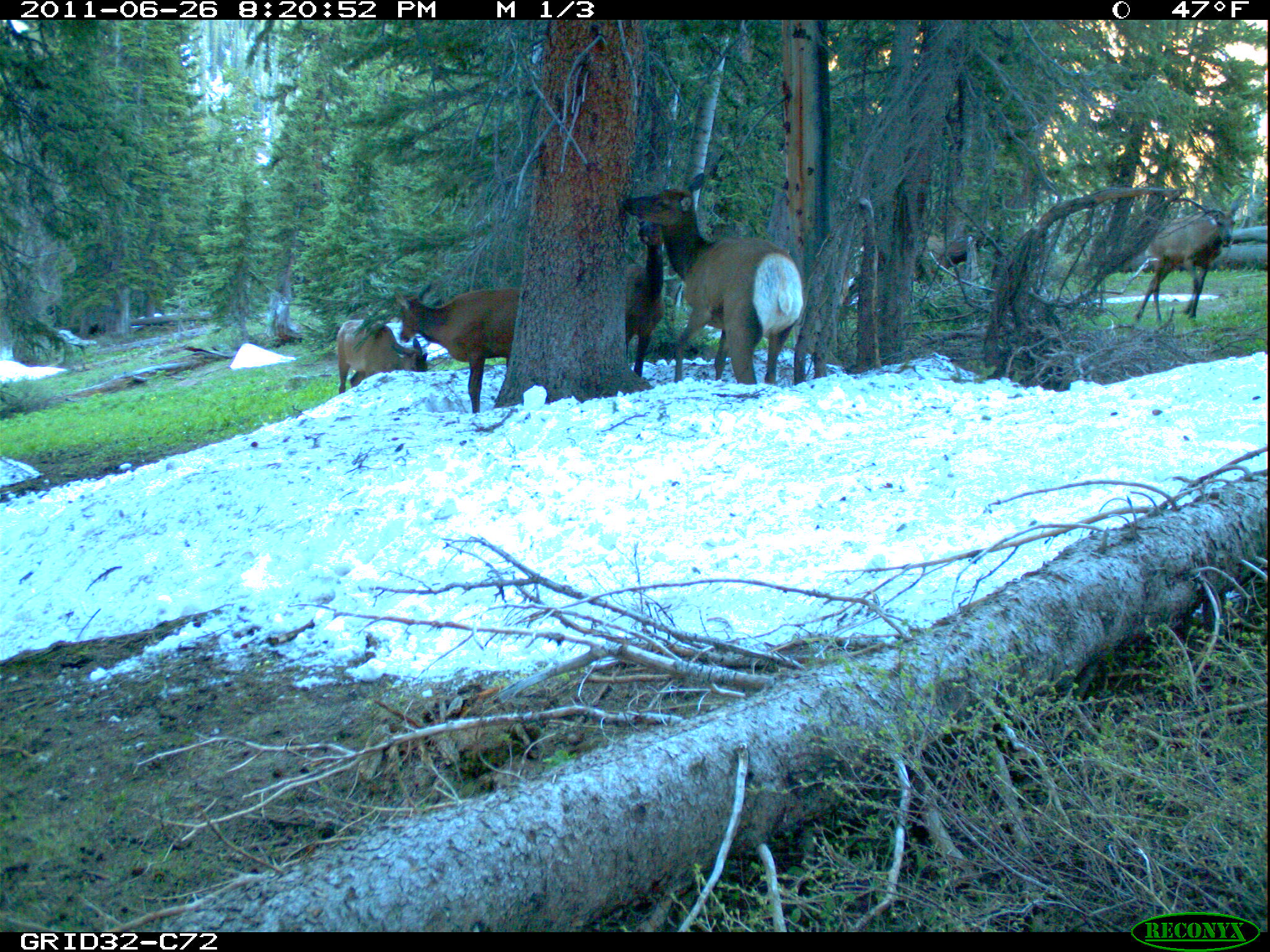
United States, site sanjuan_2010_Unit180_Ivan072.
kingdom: Animalia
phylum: Chordata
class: Mammalia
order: Artiodactyla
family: Cervidae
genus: Cervus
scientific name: Cervus elaphus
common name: red deer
Cervus elaphus (red deer).